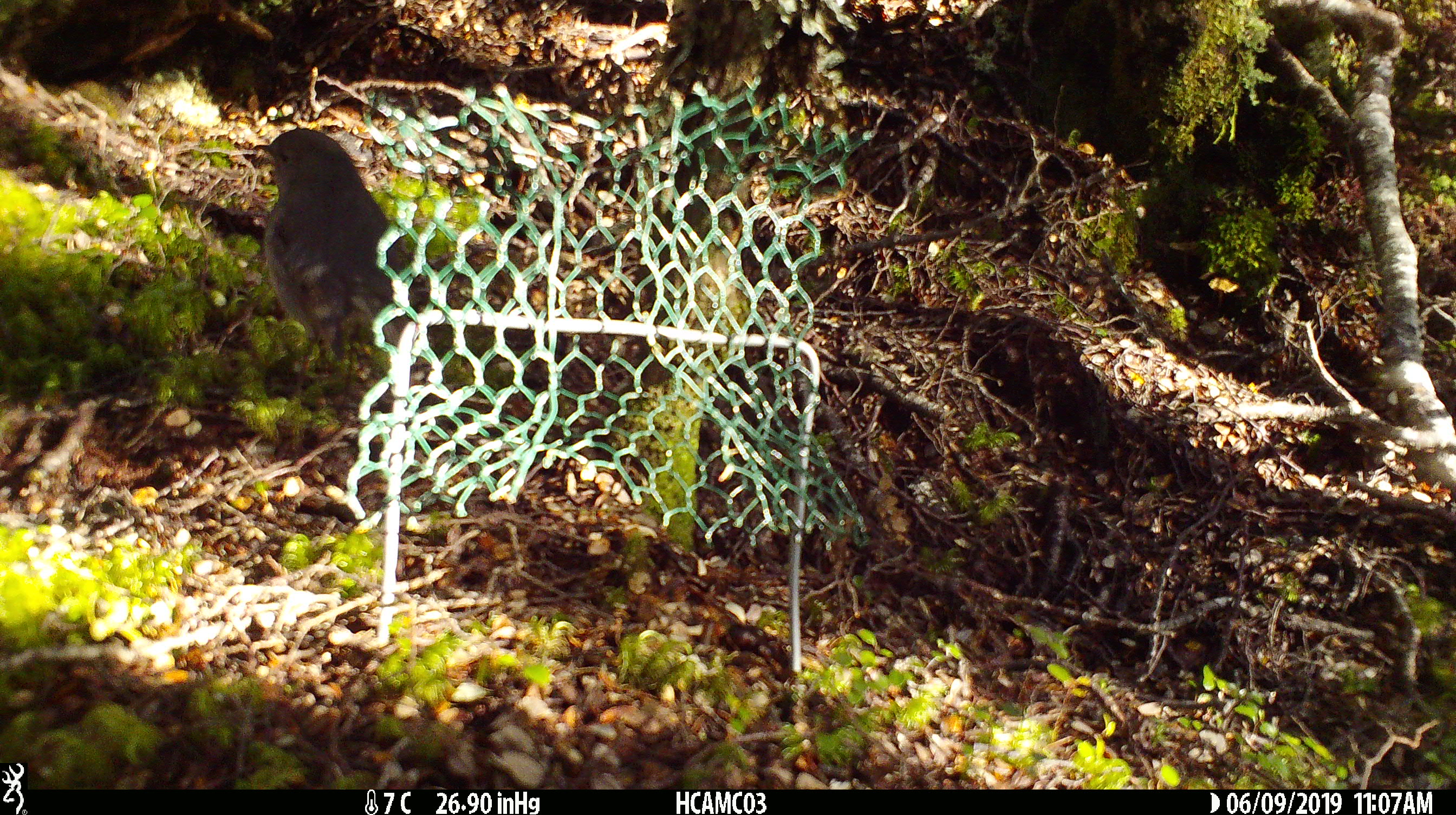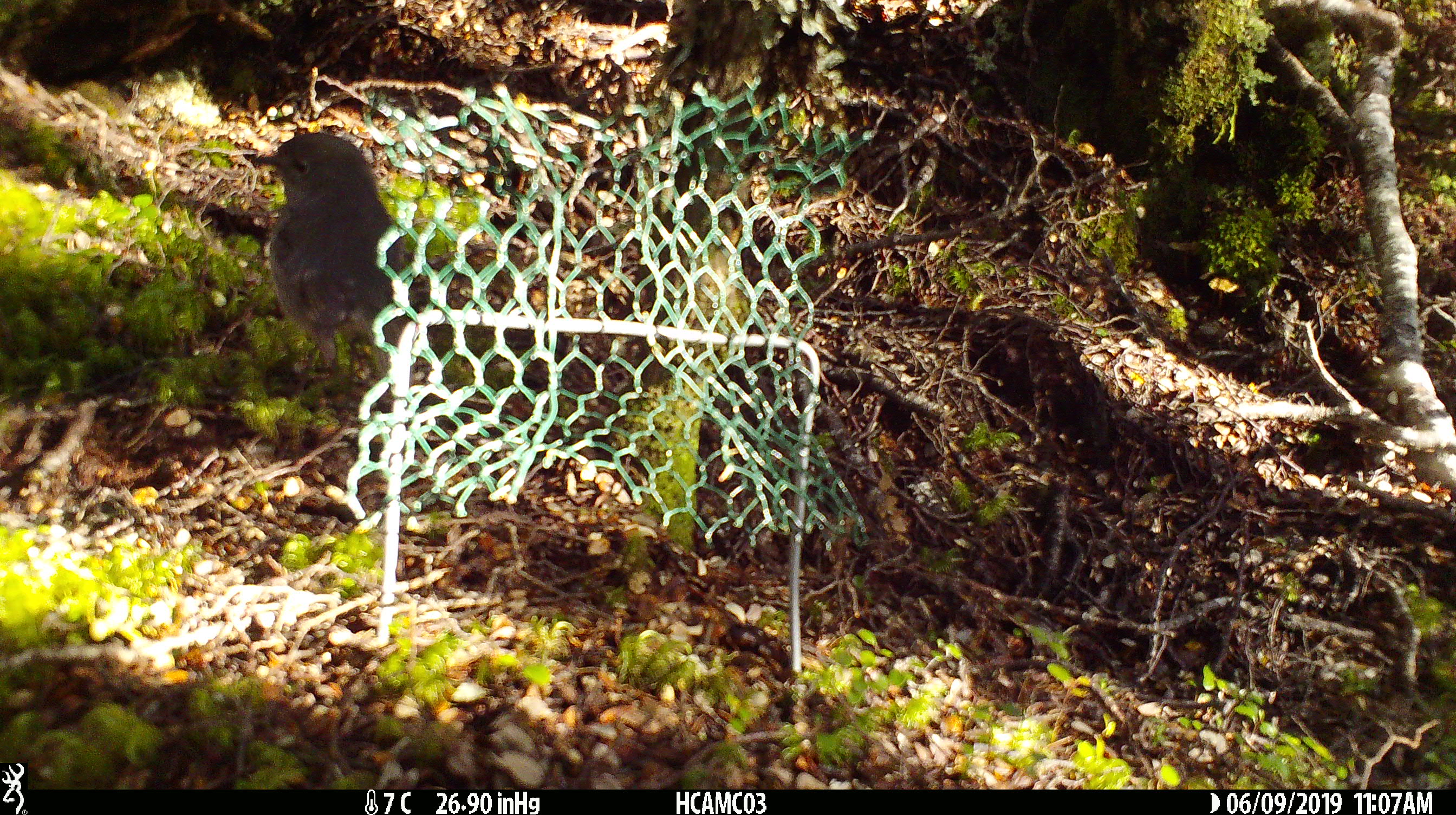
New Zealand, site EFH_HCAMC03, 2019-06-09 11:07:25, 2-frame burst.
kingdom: Animalia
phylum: Chordata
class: Aves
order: Passeriformes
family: Petroicidae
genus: Petroica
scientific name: Petroica australis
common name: new zealand robin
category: robin